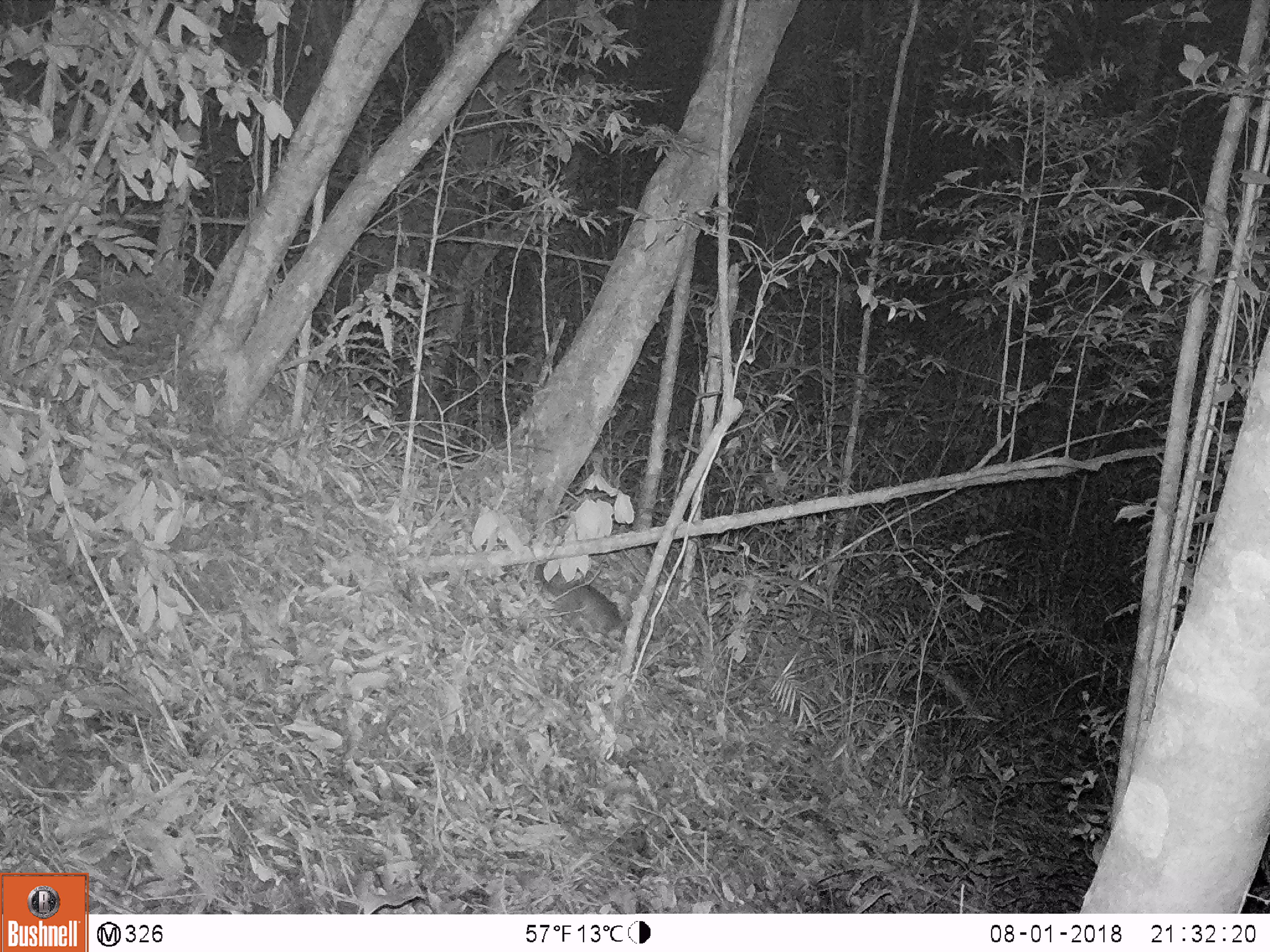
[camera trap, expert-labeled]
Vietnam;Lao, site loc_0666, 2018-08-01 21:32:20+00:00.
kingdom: Animalia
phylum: Chordata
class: Mammalia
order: Carnivora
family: Mustelidae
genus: Melogale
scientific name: Melogale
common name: ferret badger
Ferret badger (Melogale). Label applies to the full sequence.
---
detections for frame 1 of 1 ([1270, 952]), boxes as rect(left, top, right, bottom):
ferret badger: rect(532, 561, 628, 655)